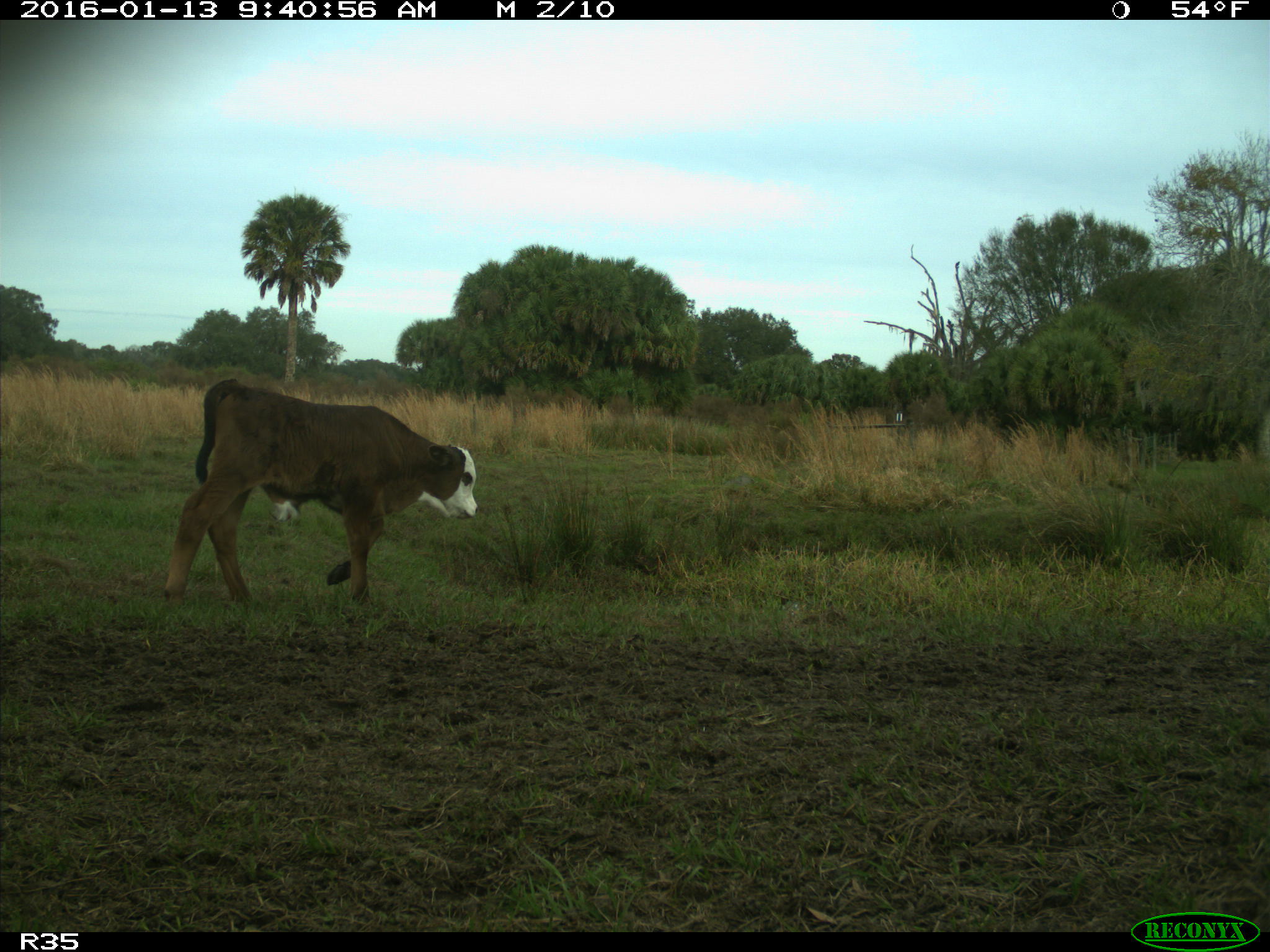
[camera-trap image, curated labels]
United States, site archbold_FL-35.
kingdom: Animalia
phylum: Chordata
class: Mammalia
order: Artiodactyla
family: Bovidae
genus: Bos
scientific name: Bos taurus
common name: domestic cow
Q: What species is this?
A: Bos taurus (domestic cow).